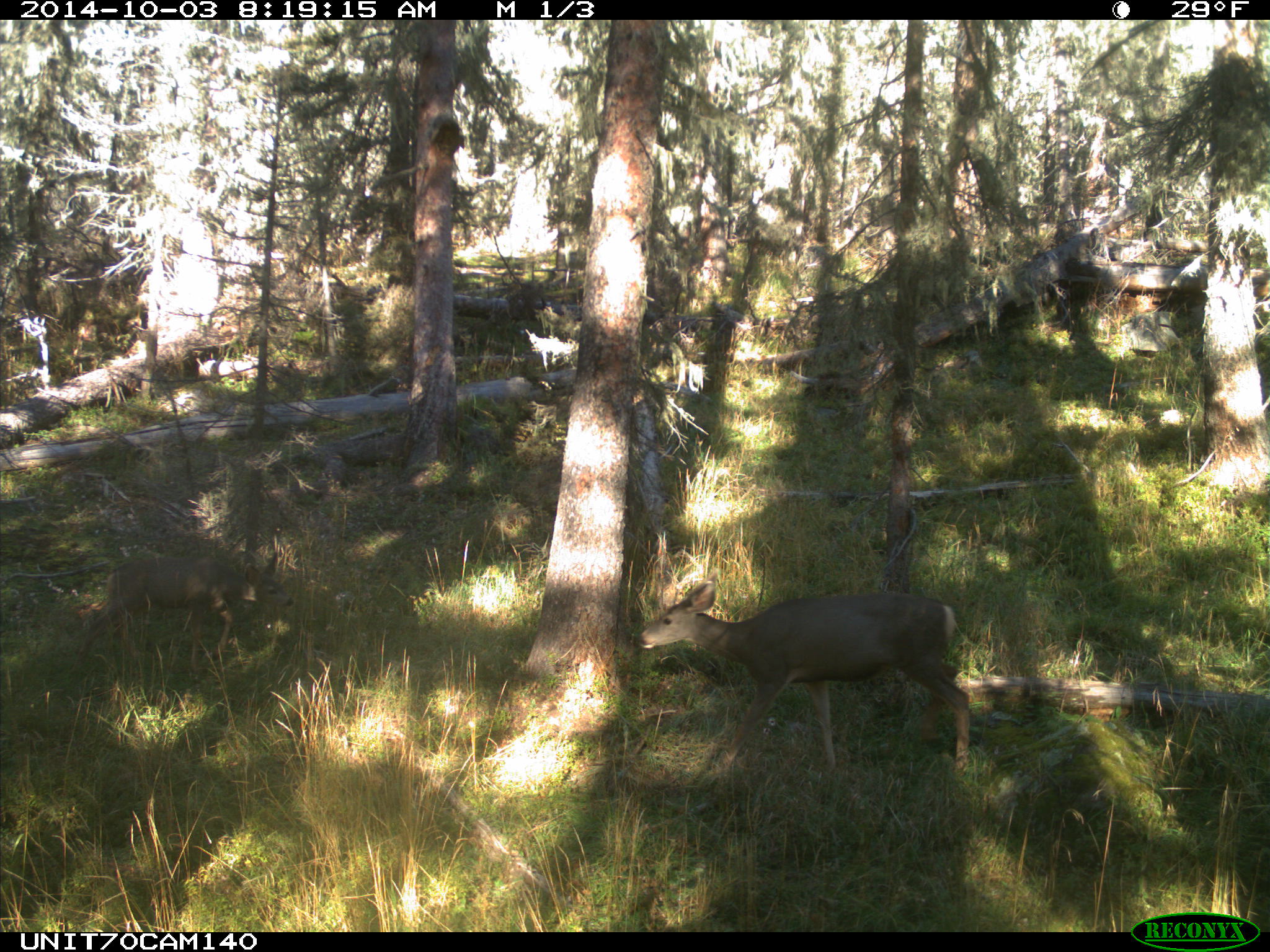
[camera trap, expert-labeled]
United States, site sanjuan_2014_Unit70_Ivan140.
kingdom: Animalia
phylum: Chordata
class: Mammalia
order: Artiodactyla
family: Cervidae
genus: Odocoileus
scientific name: Odocoileus hemionus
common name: mule deer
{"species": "Odocoileus hemionus (mule deer)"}